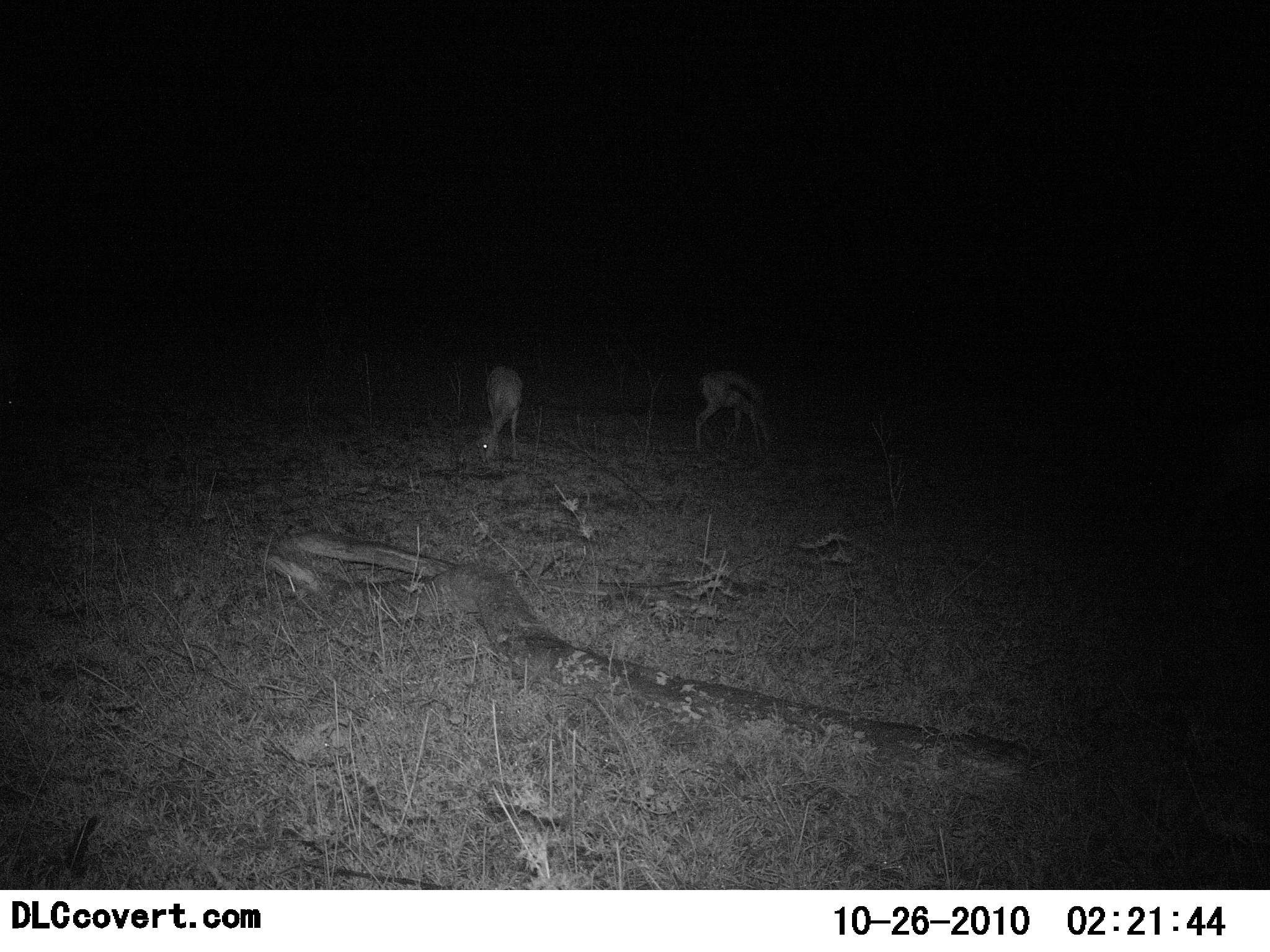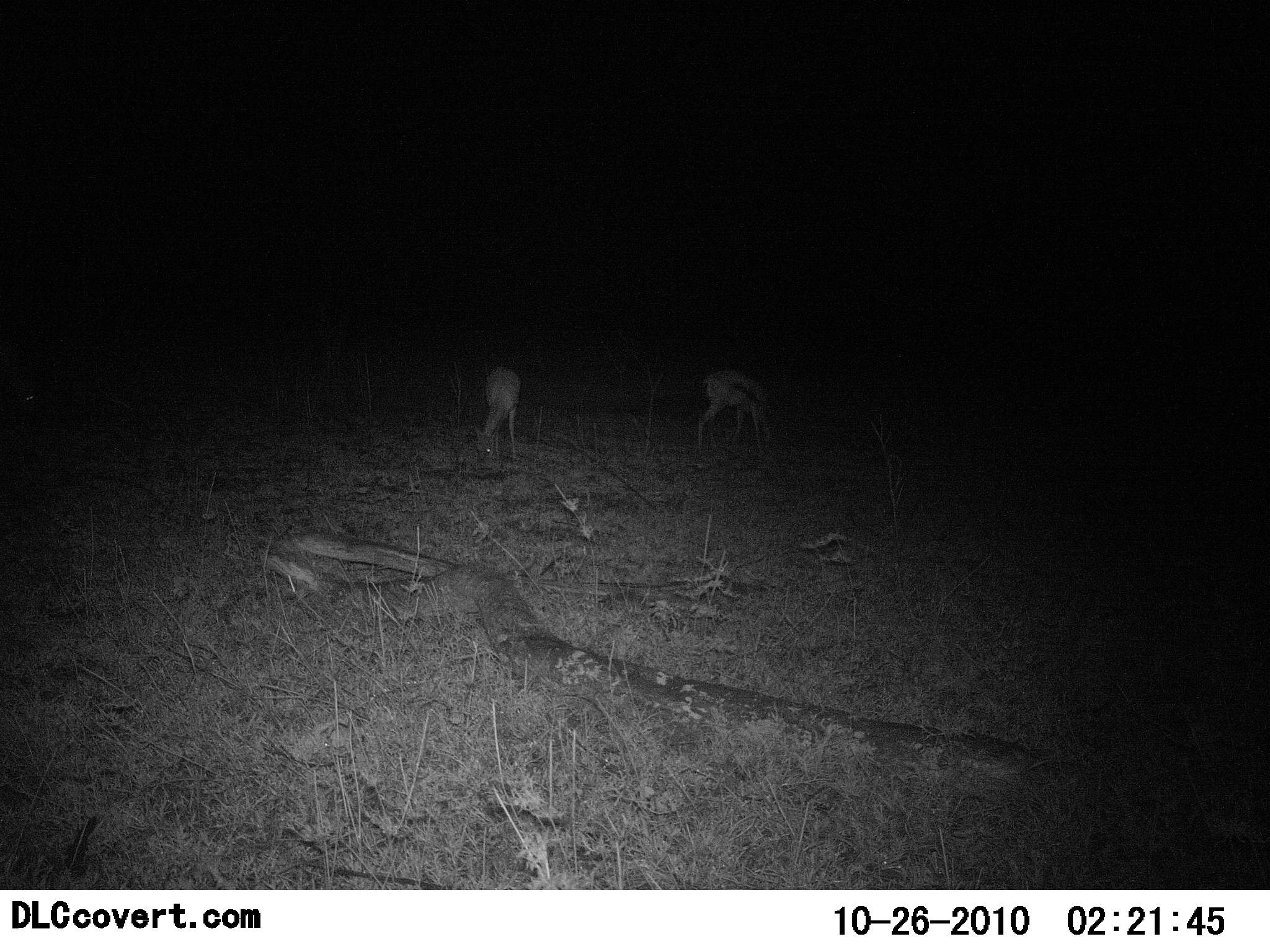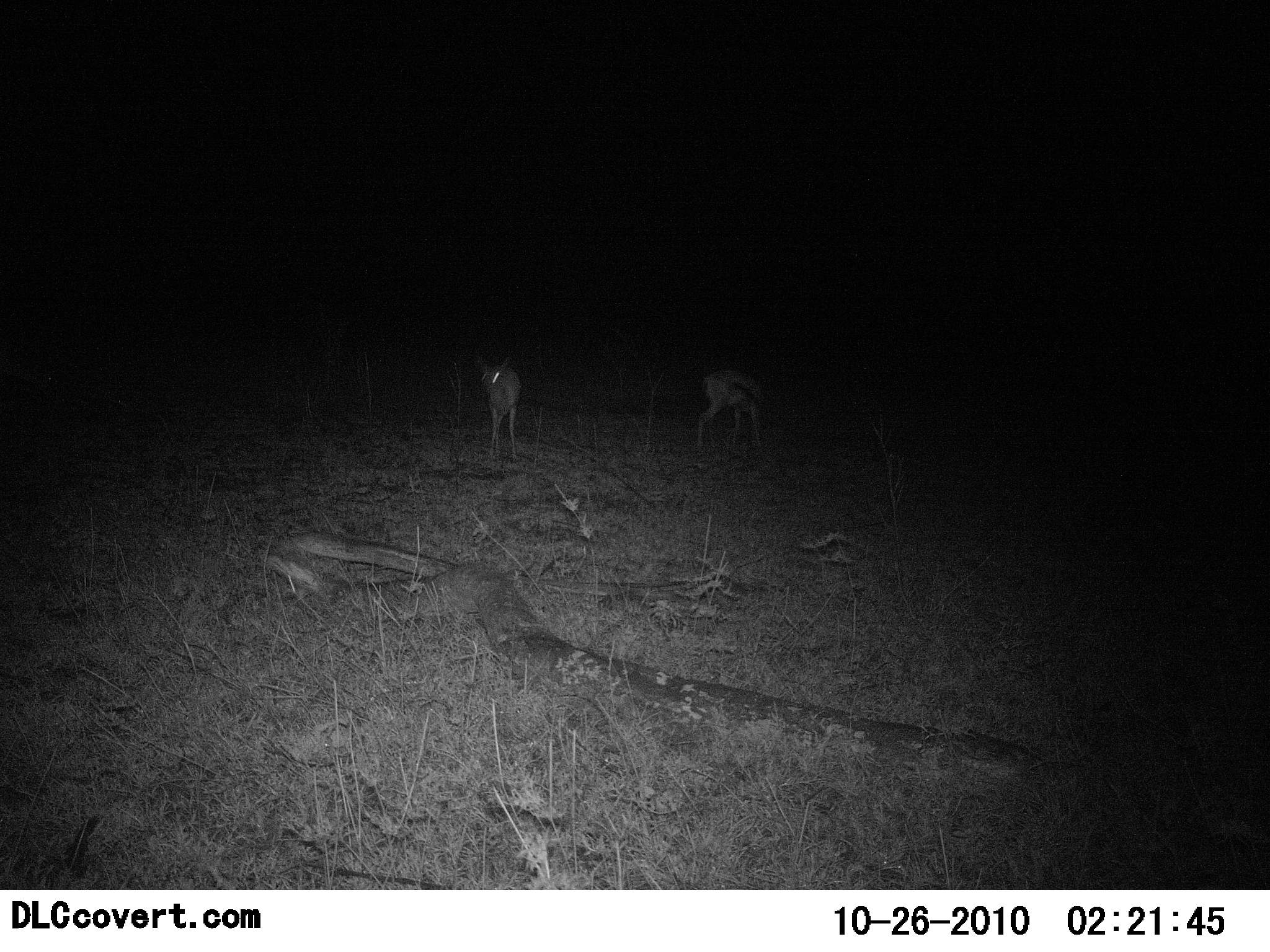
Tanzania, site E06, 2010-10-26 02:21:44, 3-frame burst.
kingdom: Animalia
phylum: Chordata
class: Mammalia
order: Artiodactyla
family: Bovidae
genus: Eudorcas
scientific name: Eudorcas thomsonii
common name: thomson's gazelle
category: gazellethomsons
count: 2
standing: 39%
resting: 0%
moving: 6%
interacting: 0%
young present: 0%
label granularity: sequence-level